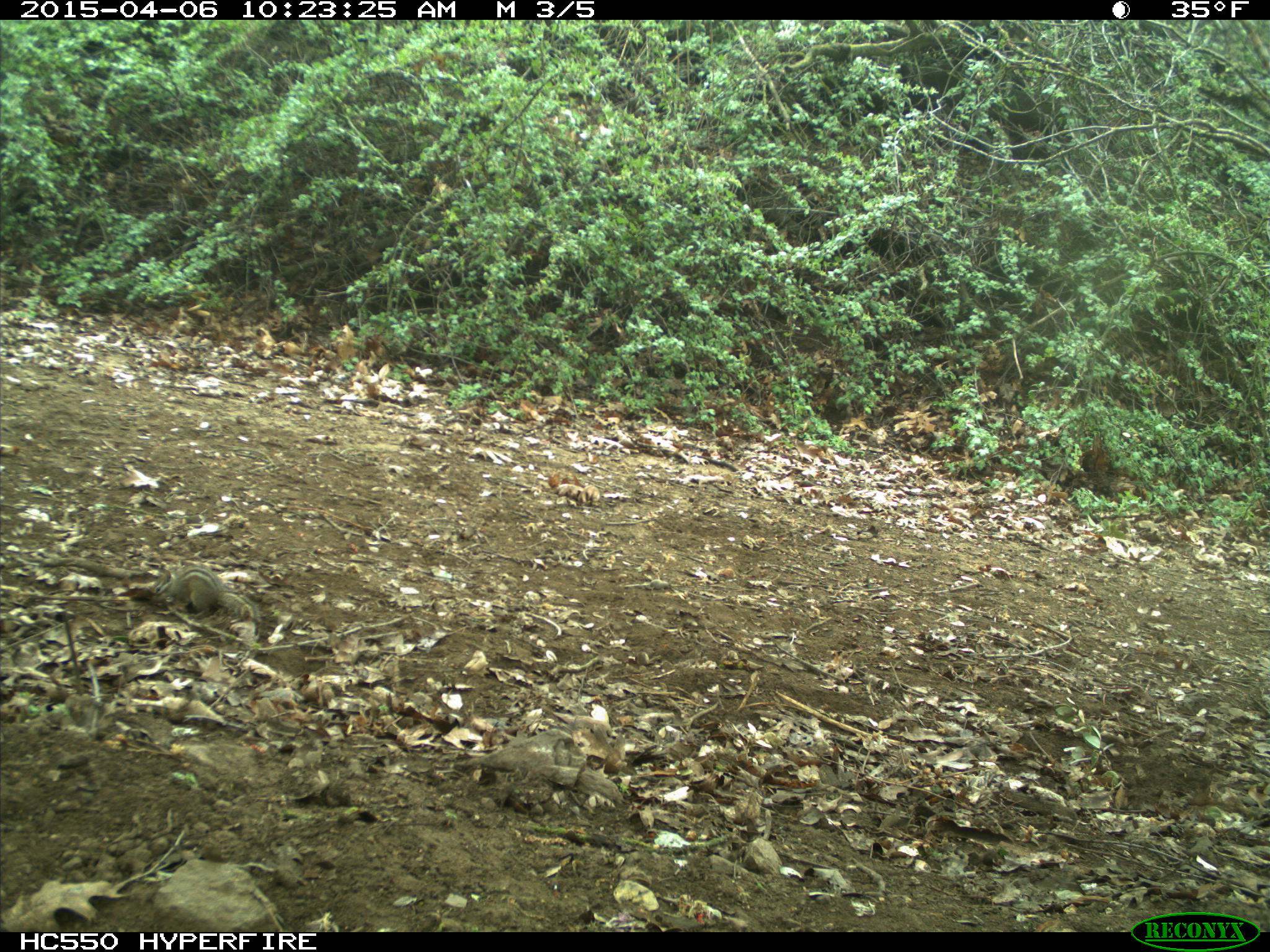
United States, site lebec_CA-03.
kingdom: Animalia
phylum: Chordata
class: Mammalia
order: Rodentia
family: Sciuridae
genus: Tamias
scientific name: Tamias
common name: chipmunk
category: unidentified chipmunk